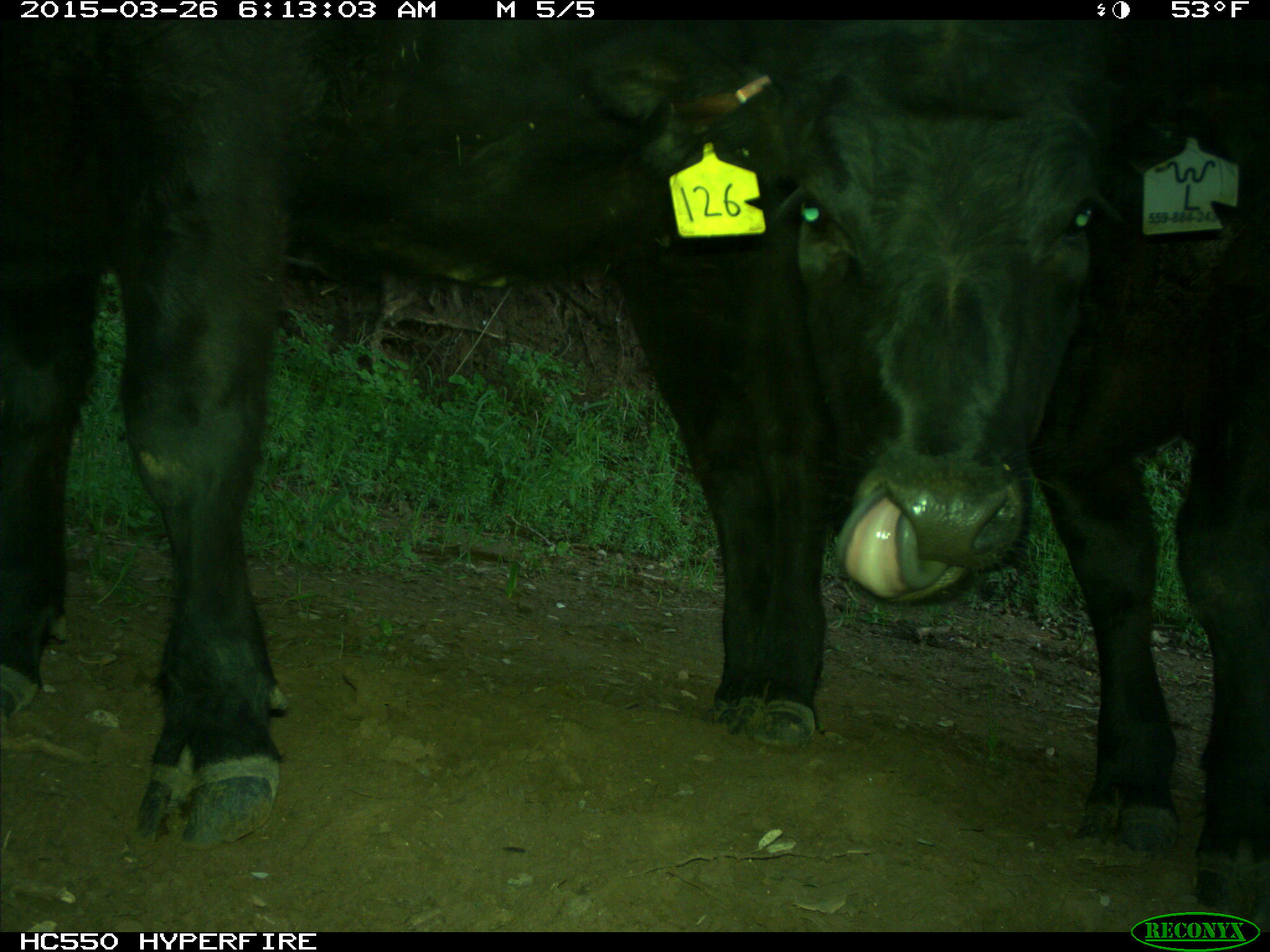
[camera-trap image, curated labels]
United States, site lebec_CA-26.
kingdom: Animalia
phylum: Chordata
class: Mammalia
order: Artiodactyla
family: Bovidae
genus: Bos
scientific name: Bos taurus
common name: domestic cow